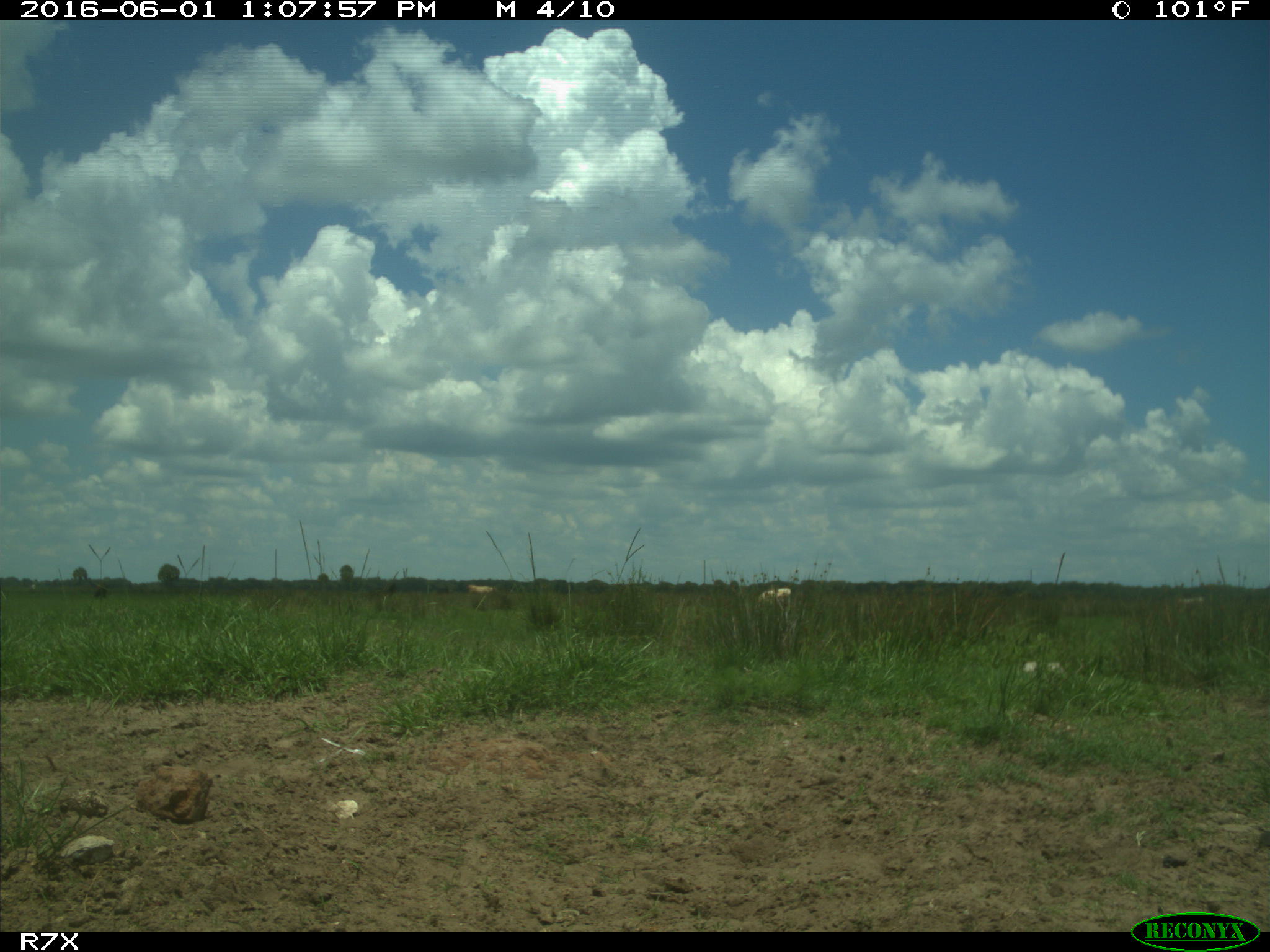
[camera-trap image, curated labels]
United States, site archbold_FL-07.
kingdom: Animalia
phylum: Chordata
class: Mammalia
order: Artiodactyla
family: Bovidae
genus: Bos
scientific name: Bos taurus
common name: domestic cow